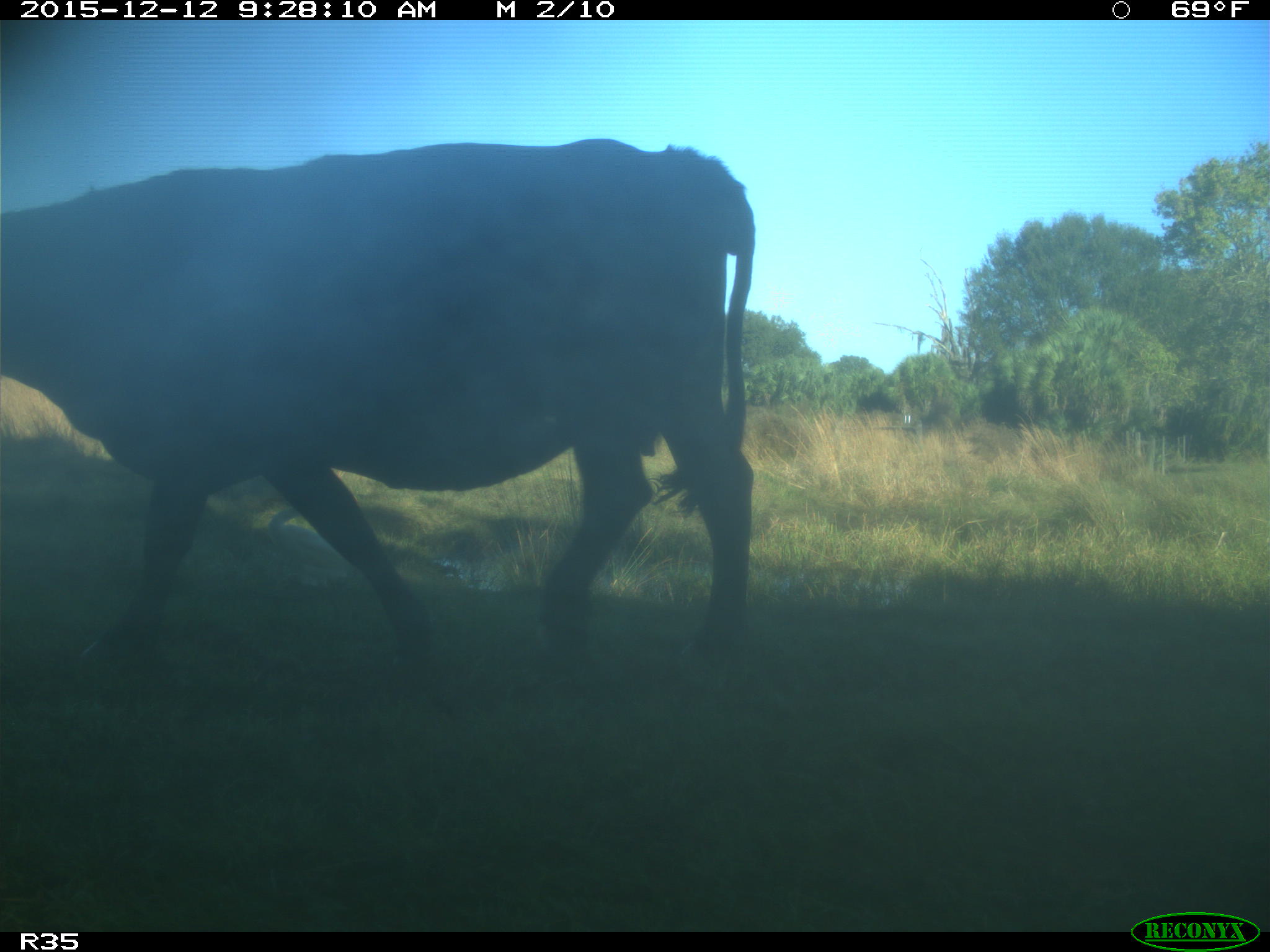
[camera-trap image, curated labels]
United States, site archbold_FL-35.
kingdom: Animalia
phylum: Chordata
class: Mammalia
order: Artiodactyla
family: Bovidae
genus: Bos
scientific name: Bos taurus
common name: domestic cow